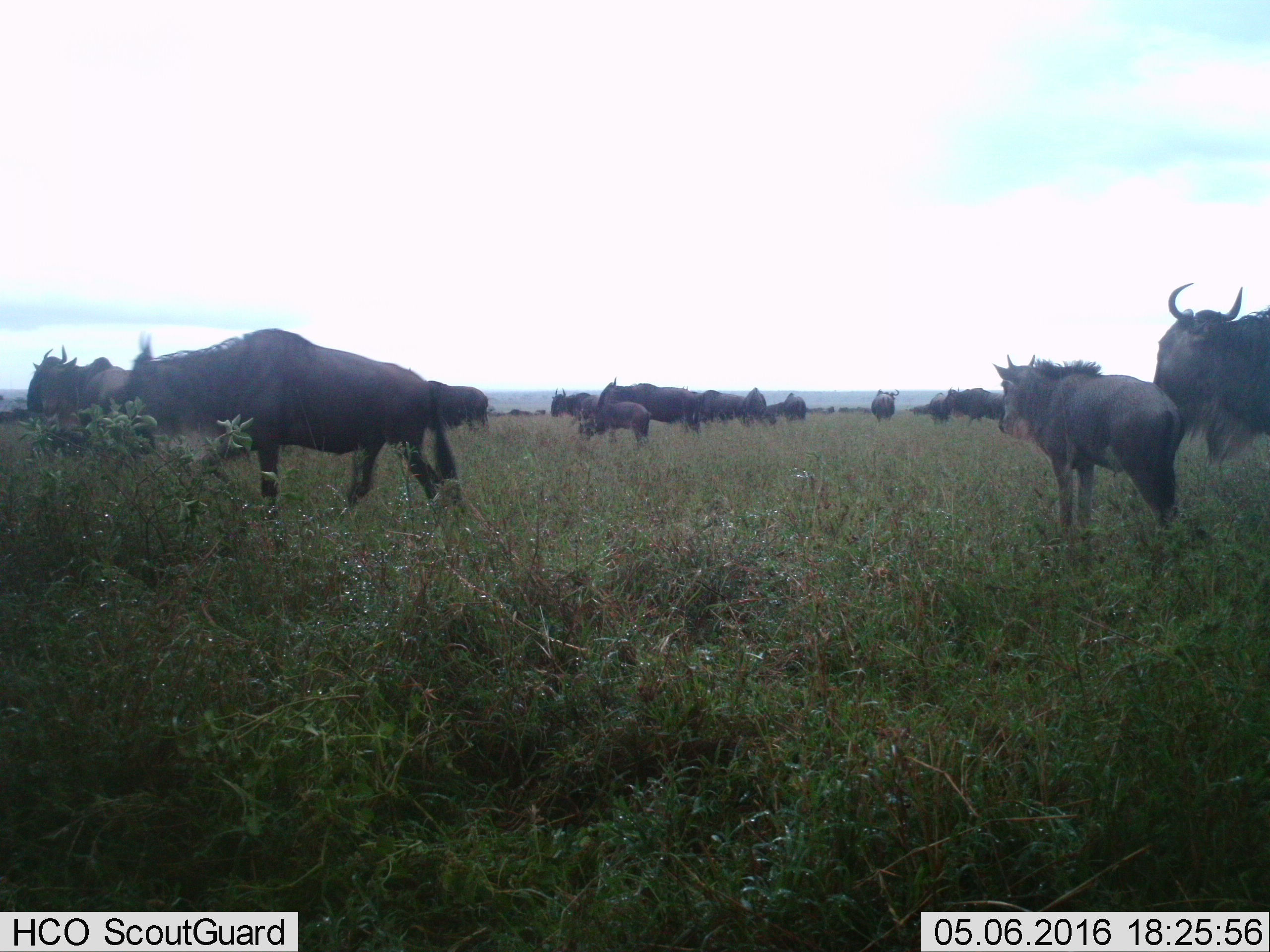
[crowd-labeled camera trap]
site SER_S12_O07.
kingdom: Animalia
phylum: Chordata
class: Mammalia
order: Artiodactyla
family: Bovidae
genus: Connochaetes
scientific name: Connochaetes taurinus taurinus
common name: blue wildebeest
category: wildebeestblue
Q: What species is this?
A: Wildebeestblue (blue wildebeest) (Connochaetes taurinus taurinus).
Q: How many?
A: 11-50.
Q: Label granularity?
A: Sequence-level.